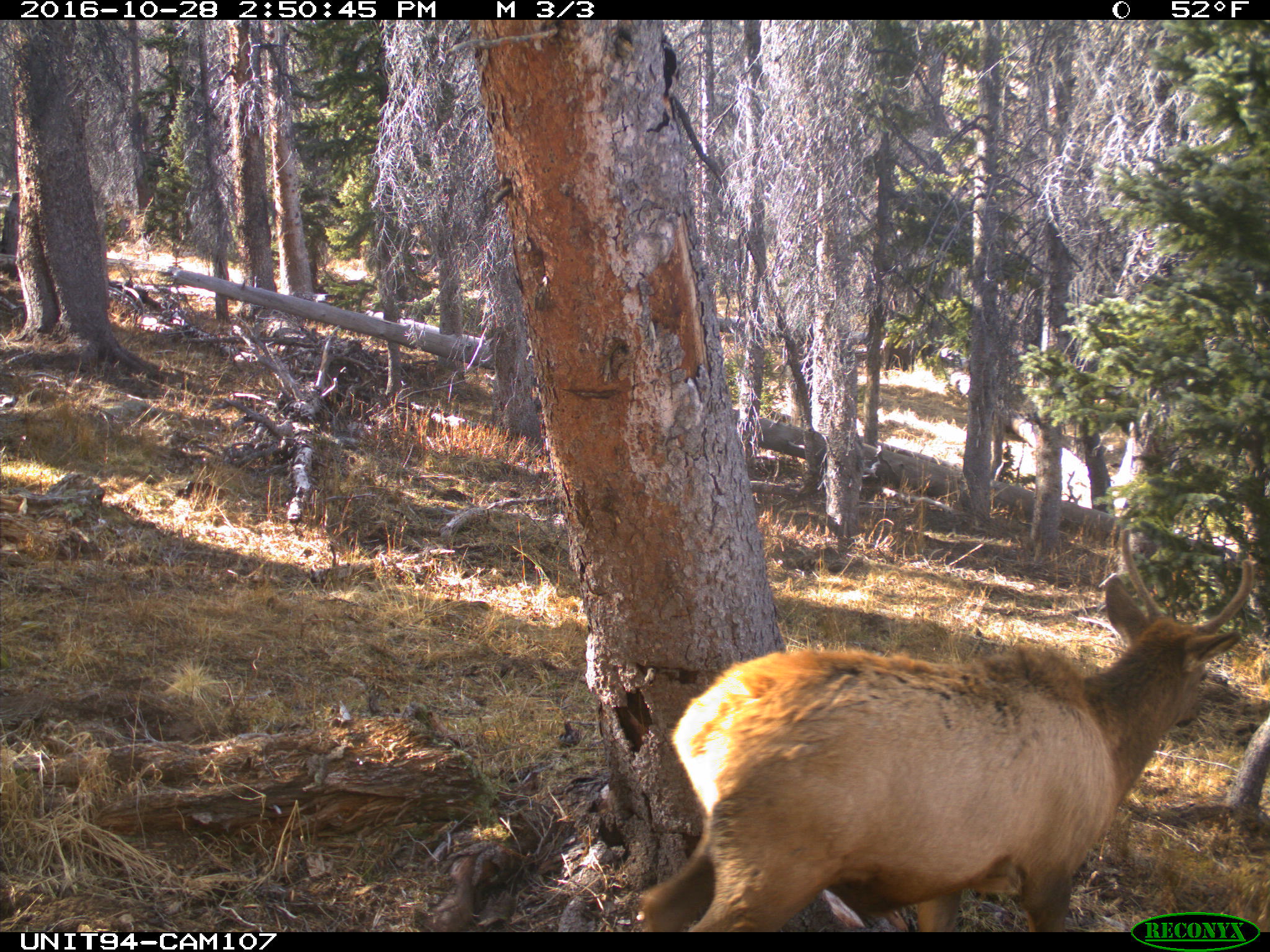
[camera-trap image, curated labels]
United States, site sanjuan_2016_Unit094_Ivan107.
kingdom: Animalia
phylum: Chordata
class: Mammalia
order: Artiodactyla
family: Cervidae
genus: Cervus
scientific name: Cervus elaphus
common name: red deer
Cervus elaphus (red deer).